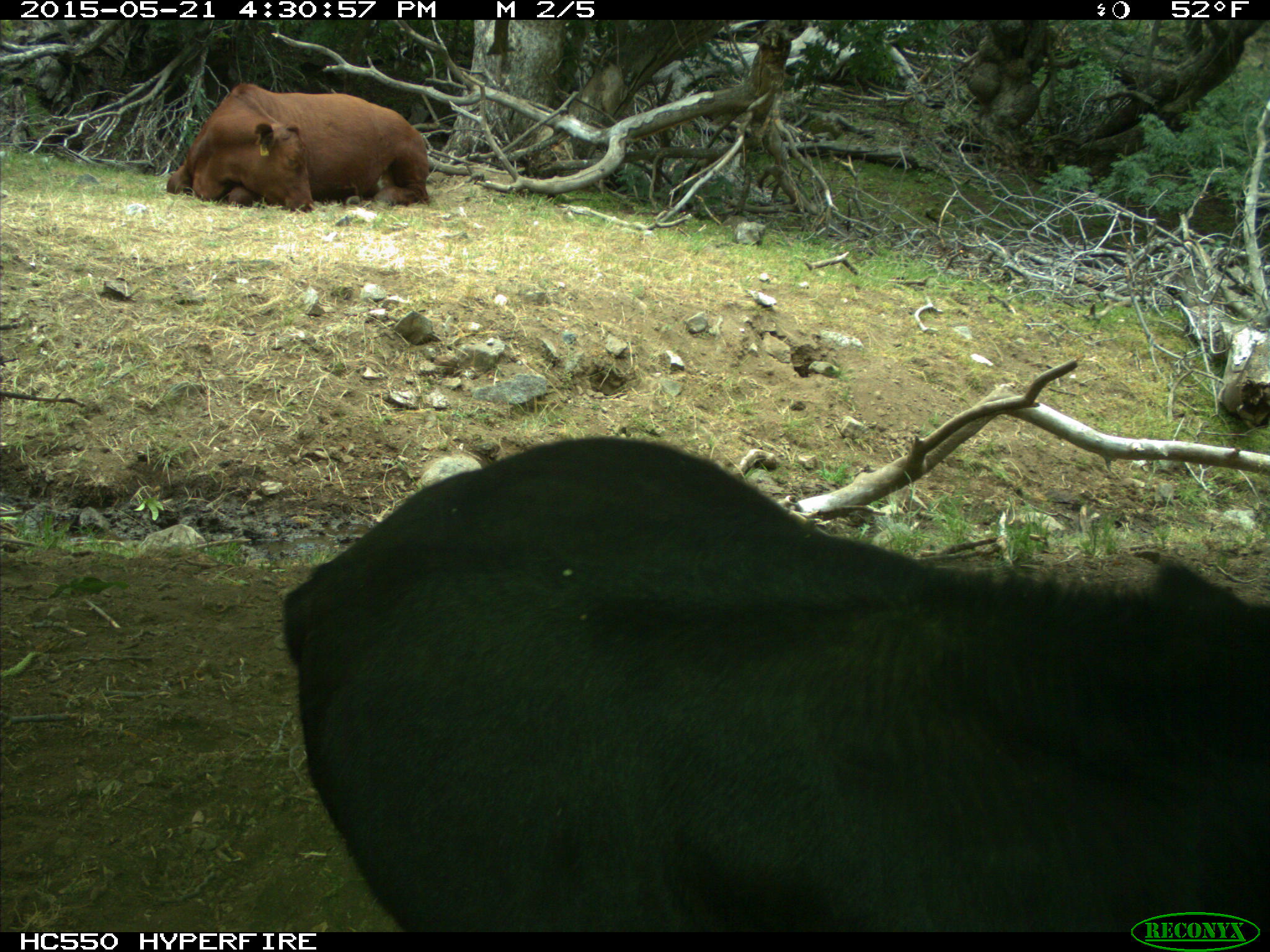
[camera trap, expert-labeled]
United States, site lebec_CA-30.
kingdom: Animalia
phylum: Chordata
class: Mammalia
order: Artiodactyla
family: Bovidae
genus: Bos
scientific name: Bos taurus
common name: domestic cow